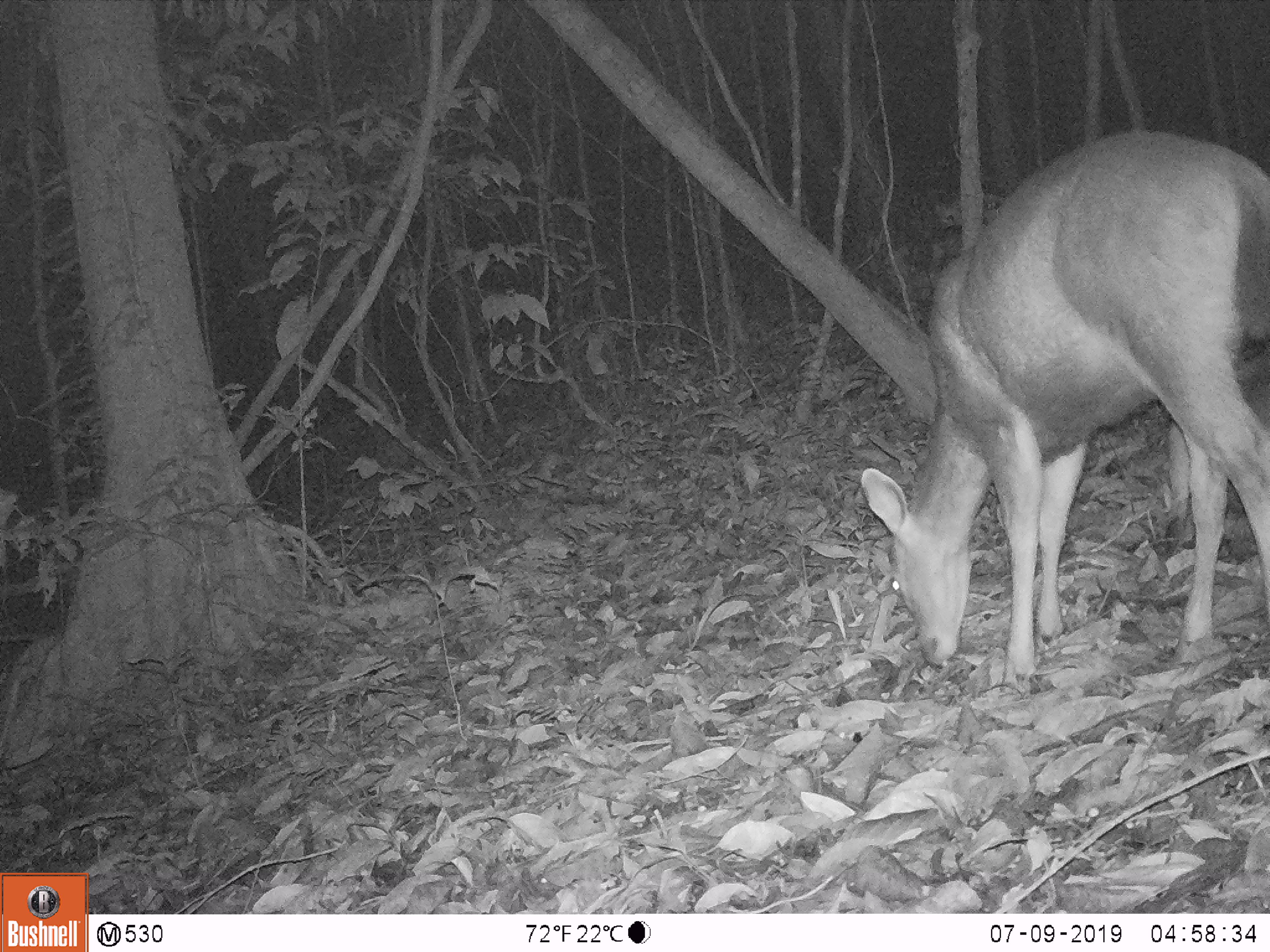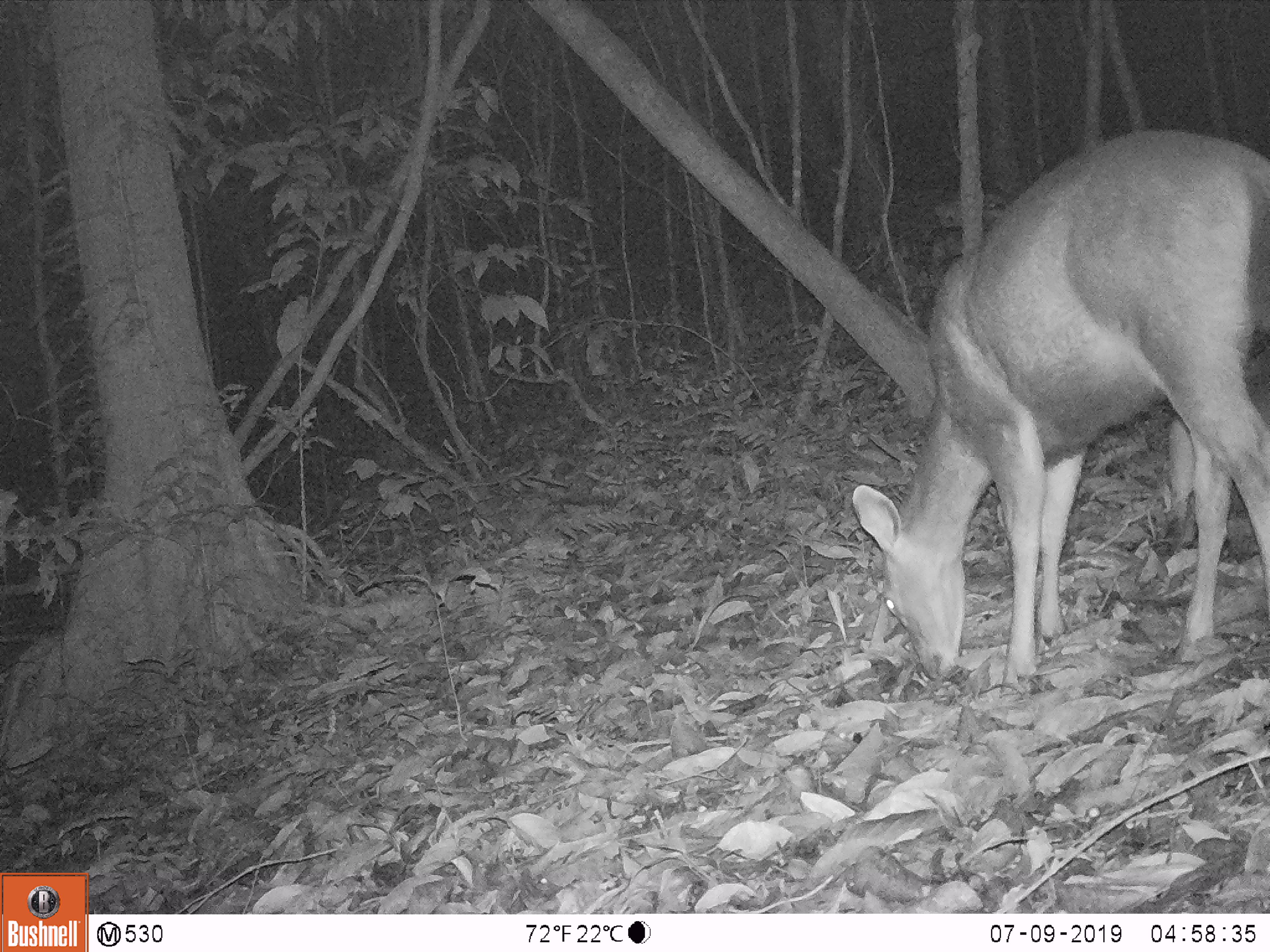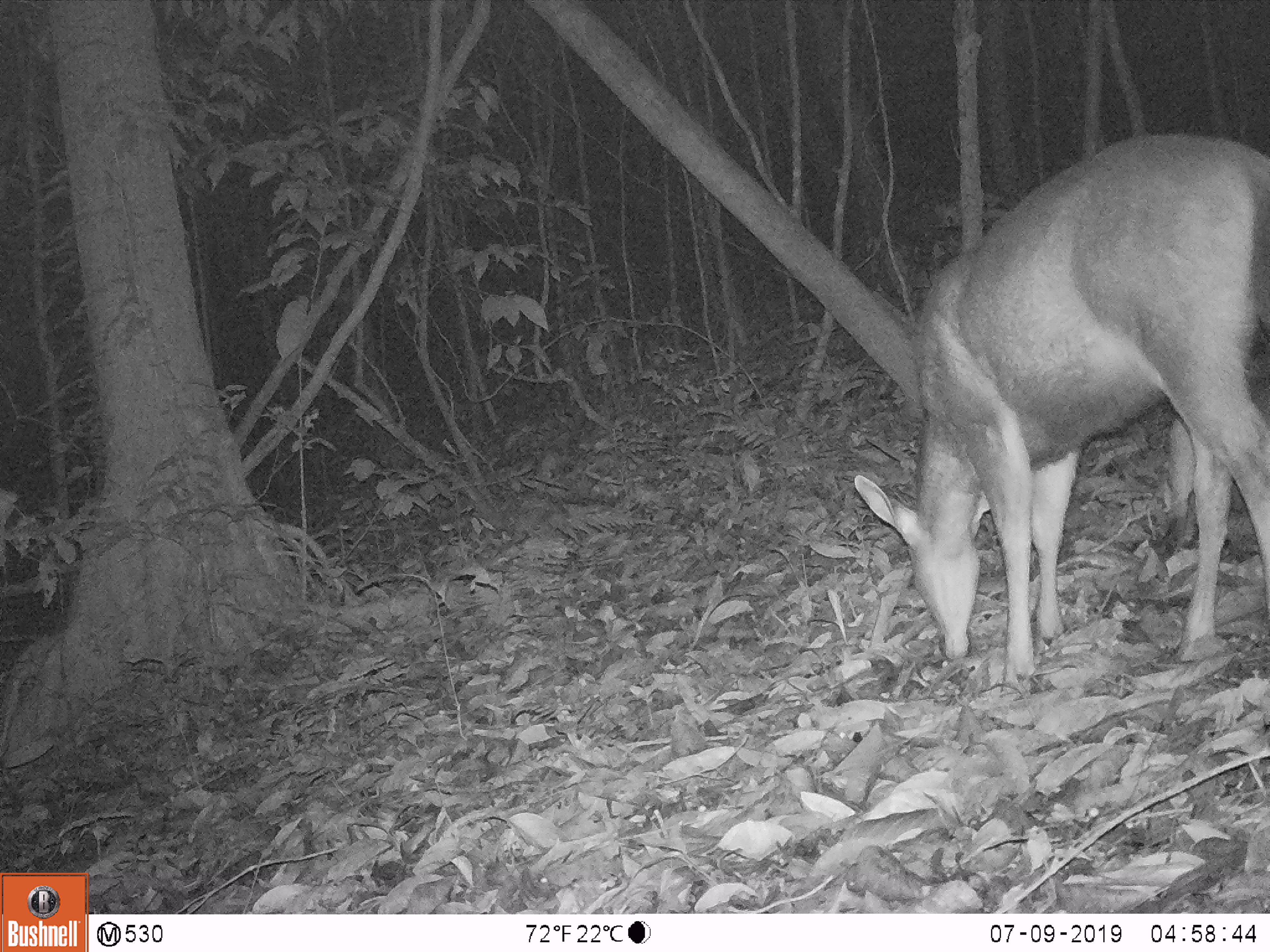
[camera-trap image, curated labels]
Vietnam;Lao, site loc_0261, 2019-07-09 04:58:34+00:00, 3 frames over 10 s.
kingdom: Animalia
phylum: Chordata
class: Mammalia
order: Artiodactyla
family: Cervidae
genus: Rusa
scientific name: Rusa unicolor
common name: sambar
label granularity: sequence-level